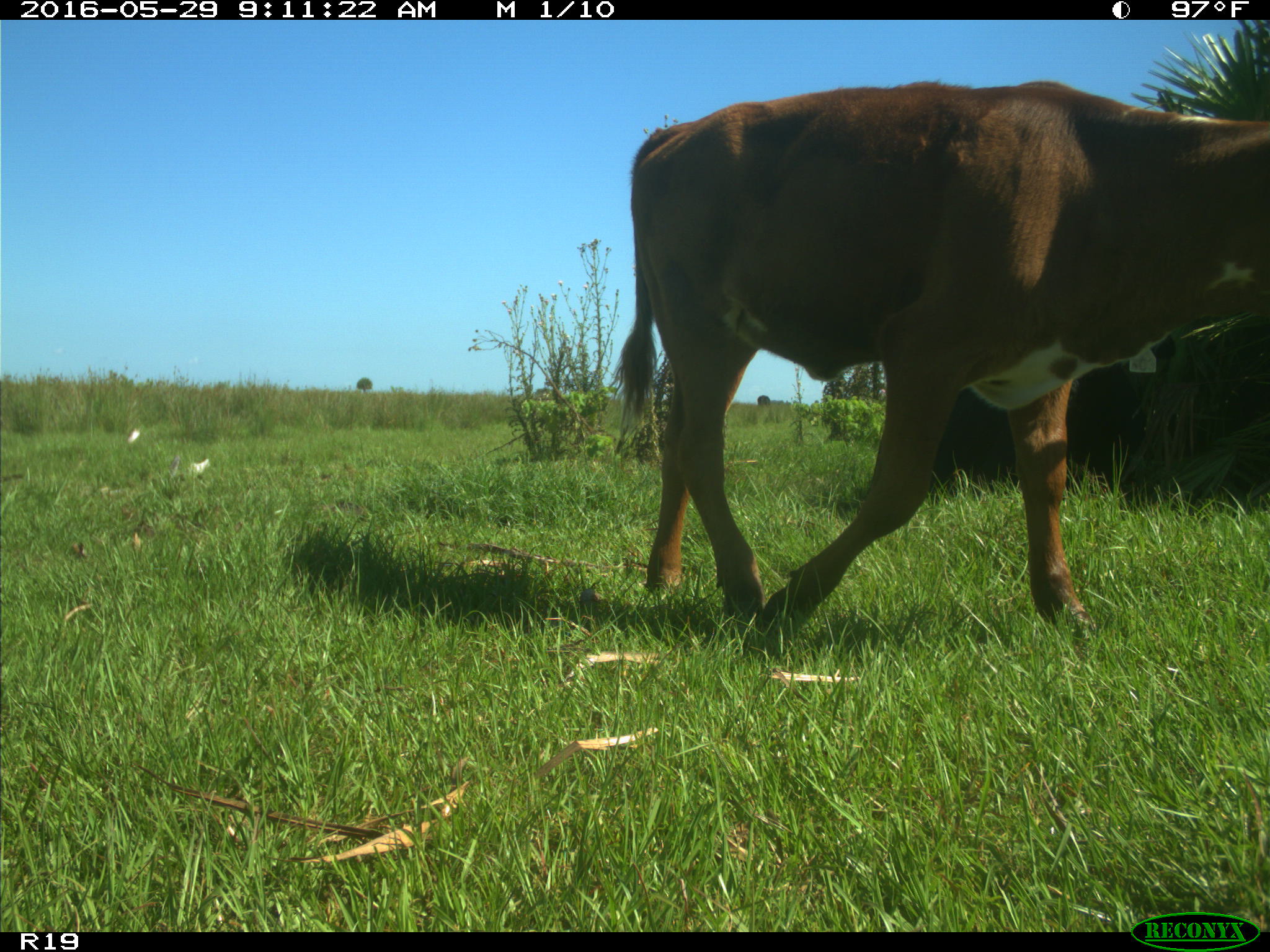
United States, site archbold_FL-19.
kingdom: Animalia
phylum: Chordata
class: Mammalia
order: Artiodactyla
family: Bovidae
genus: Bos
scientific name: Bos taurus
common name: domestic cow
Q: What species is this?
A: Bos taurus (domestic cow).